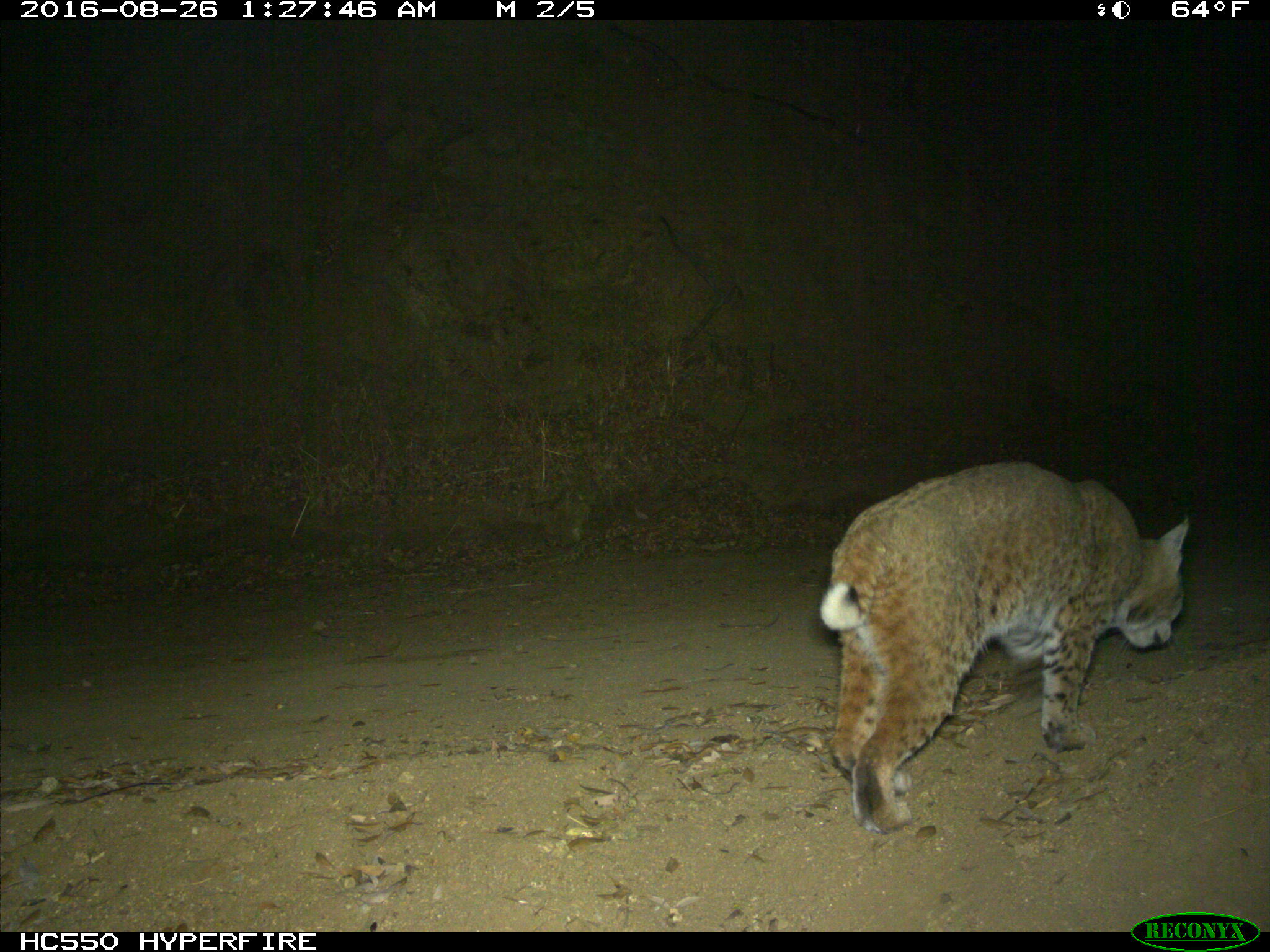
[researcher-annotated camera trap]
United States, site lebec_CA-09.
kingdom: Animalia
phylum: Chordata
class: Mammalia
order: Carnivora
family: Felidae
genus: Lynx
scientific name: Lynx rufus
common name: bobcat